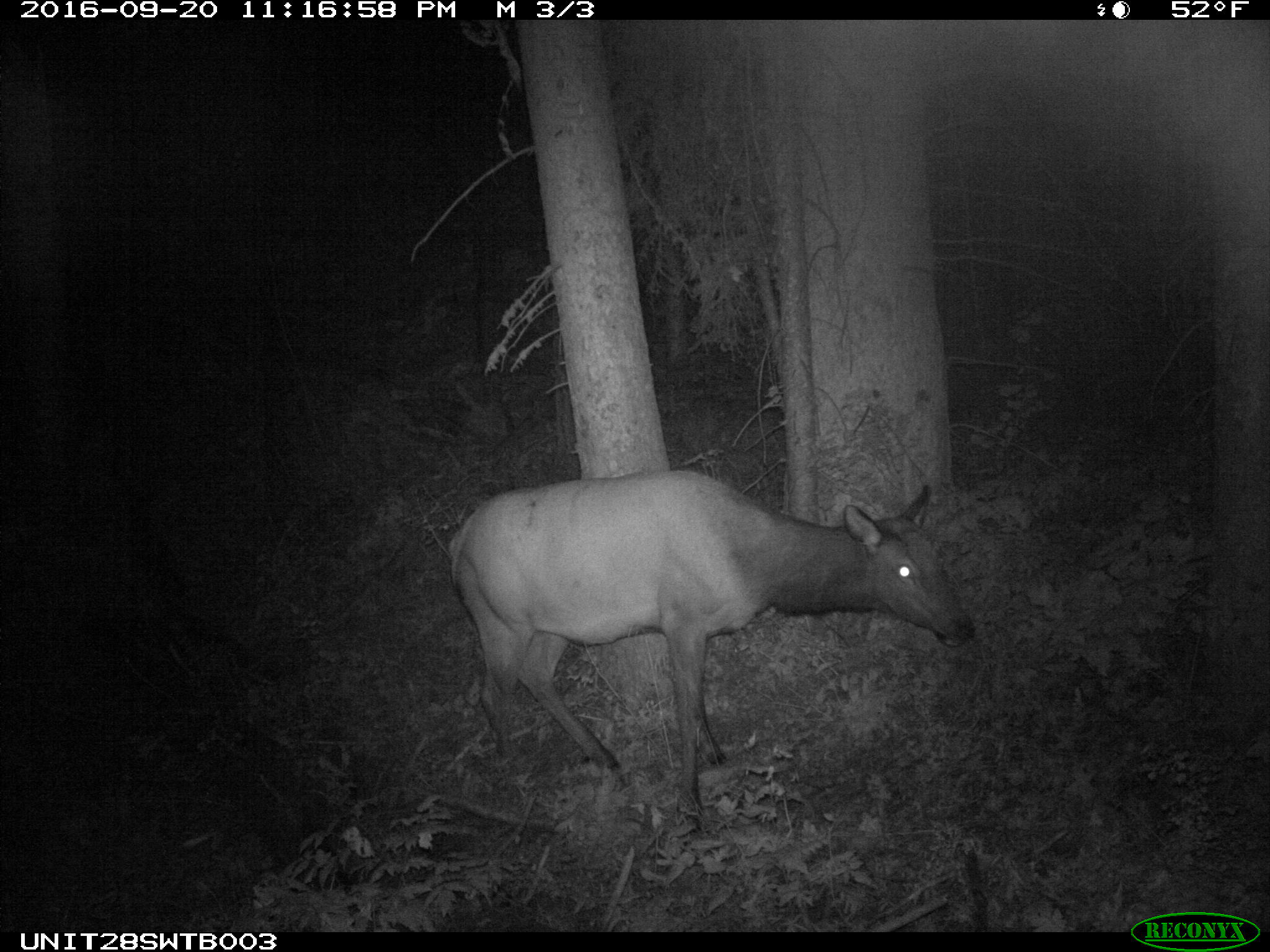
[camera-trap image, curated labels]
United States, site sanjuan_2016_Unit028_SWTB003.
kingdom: Animalia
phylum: Chordata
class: Mammalia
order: Artiodactyla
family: Cervidae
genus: Cervus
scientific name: Cervus elaphus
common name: red deer